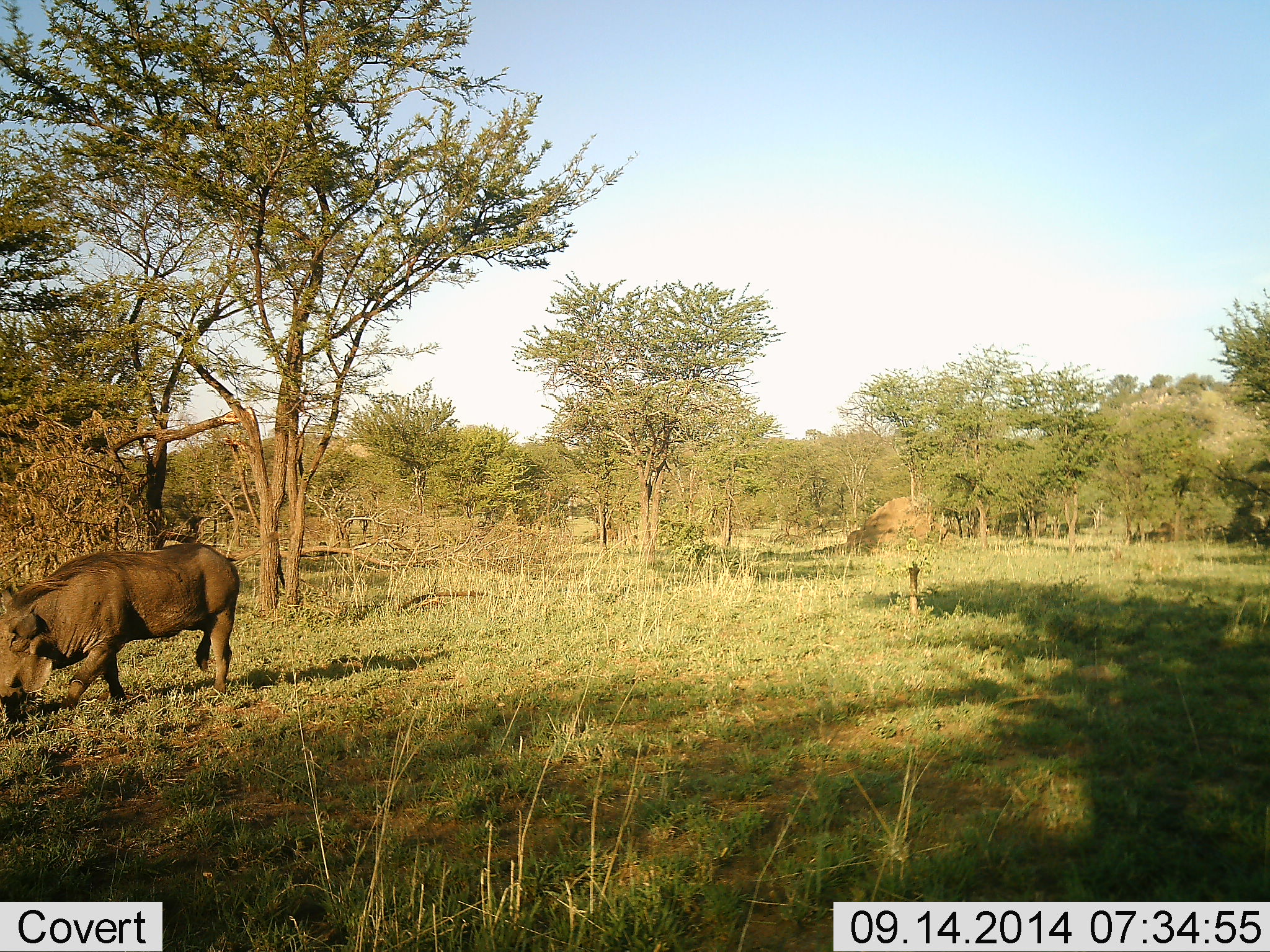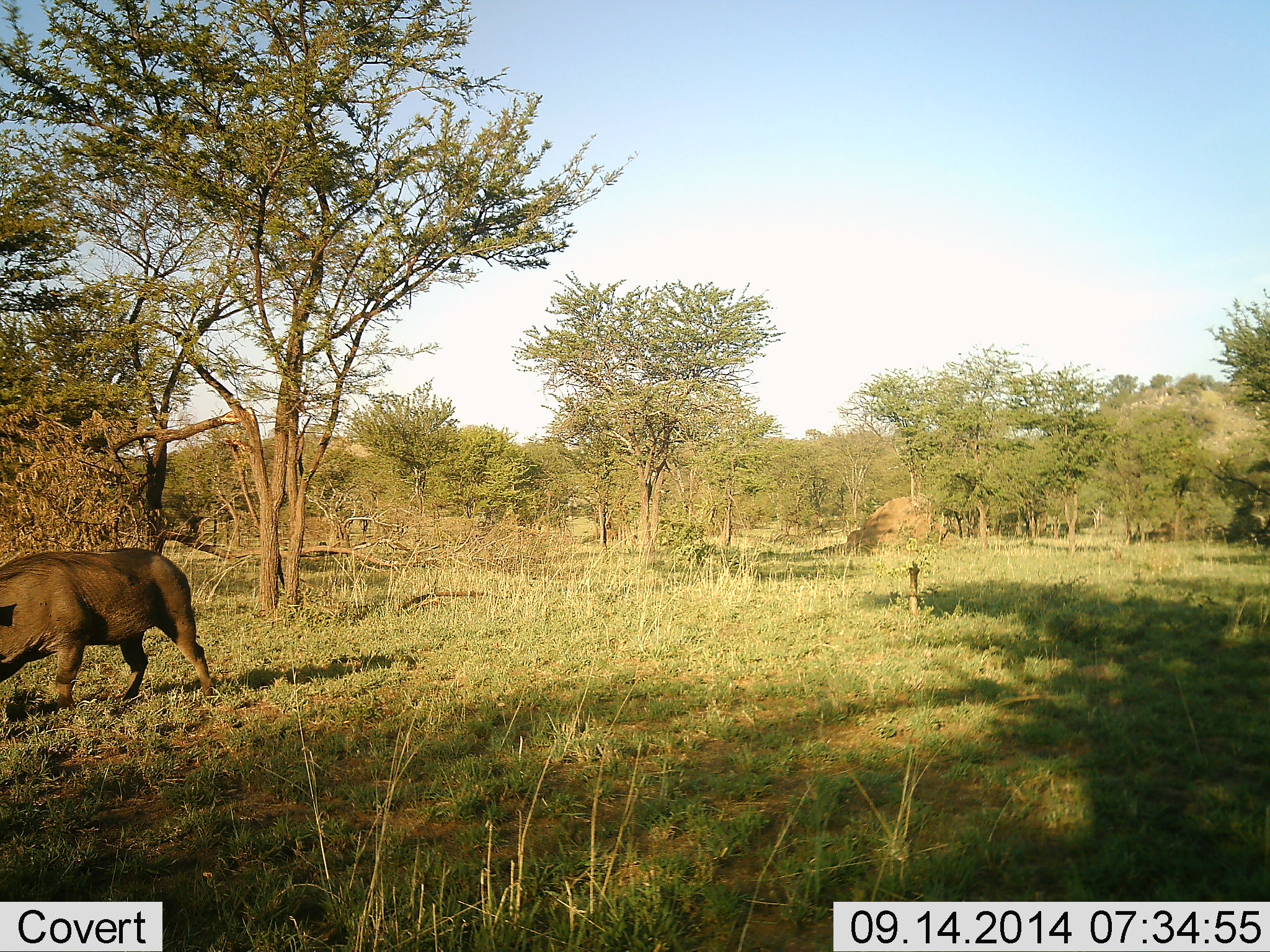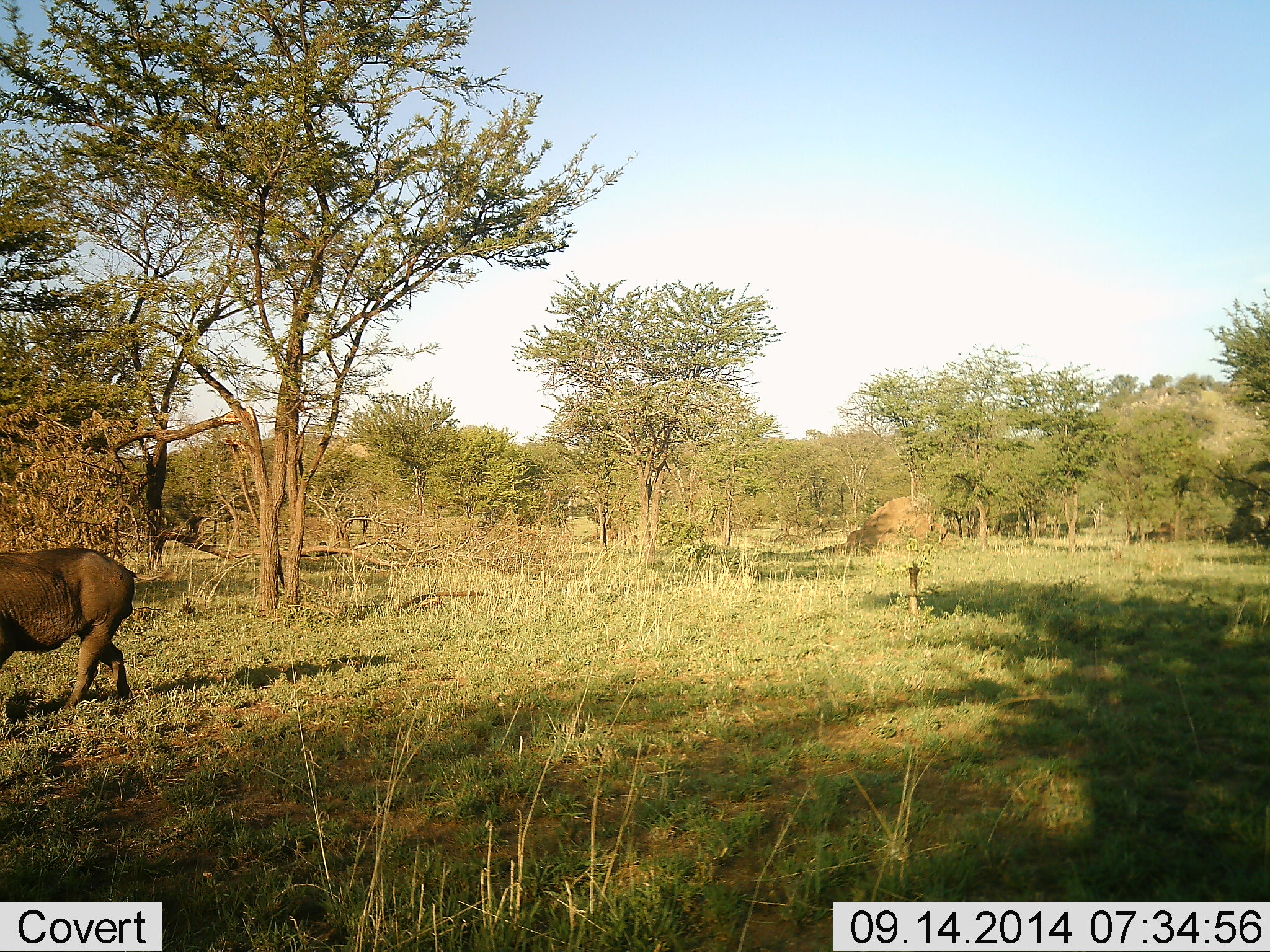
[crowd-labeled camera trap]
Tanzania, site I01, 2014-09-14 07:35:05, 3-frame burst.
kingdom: Animalia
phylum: Chordata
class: Mammalia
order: Artiodactyla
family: Suidae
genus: Phacochoerus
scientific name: Phacochoerus africanus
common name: warthog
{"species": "warthog (Phacochoerus africanus)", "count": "1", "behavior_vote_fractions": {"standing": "10%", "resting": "0%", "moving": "100%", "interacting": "0%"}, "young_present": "0%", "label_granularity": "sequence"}